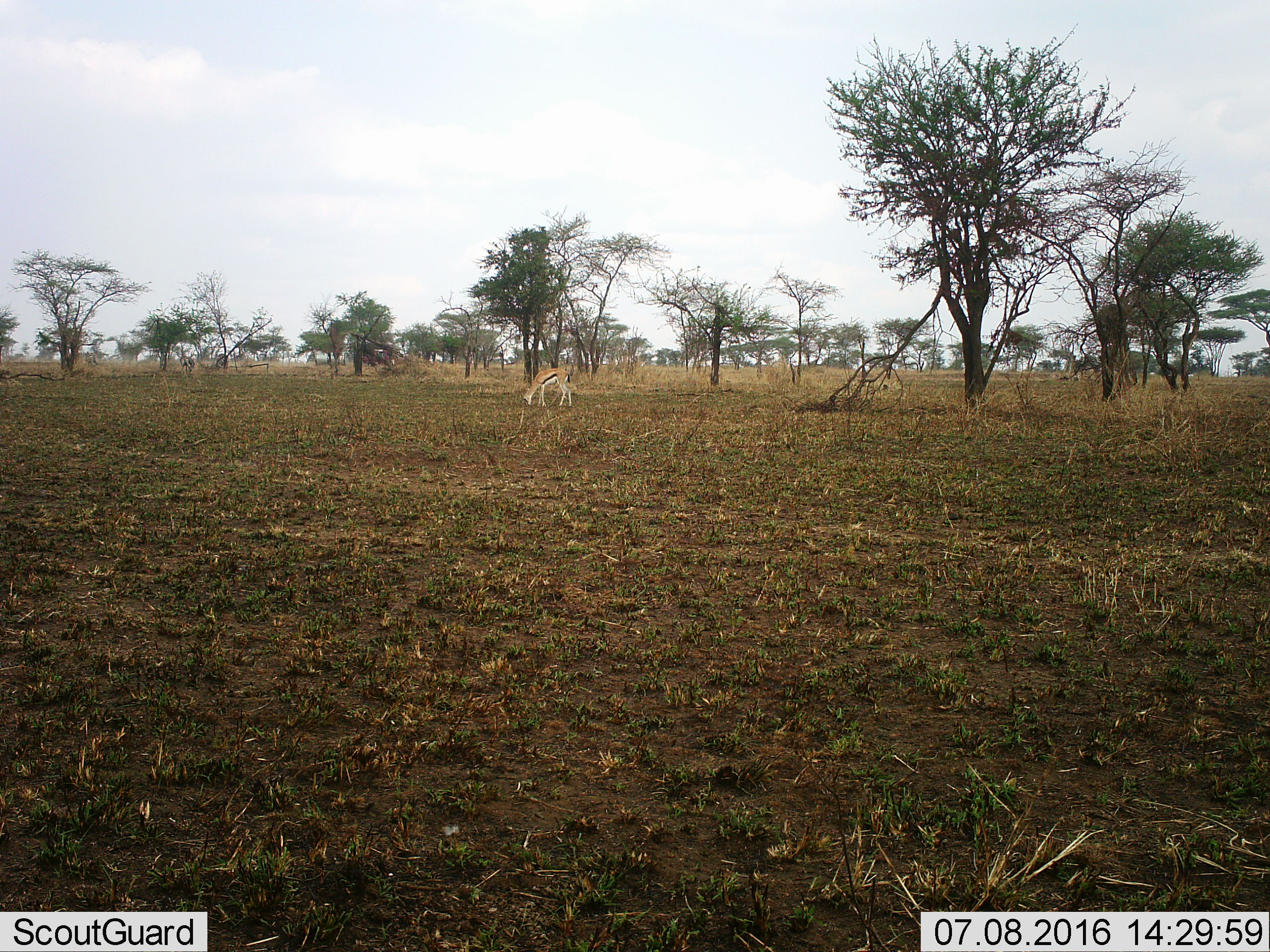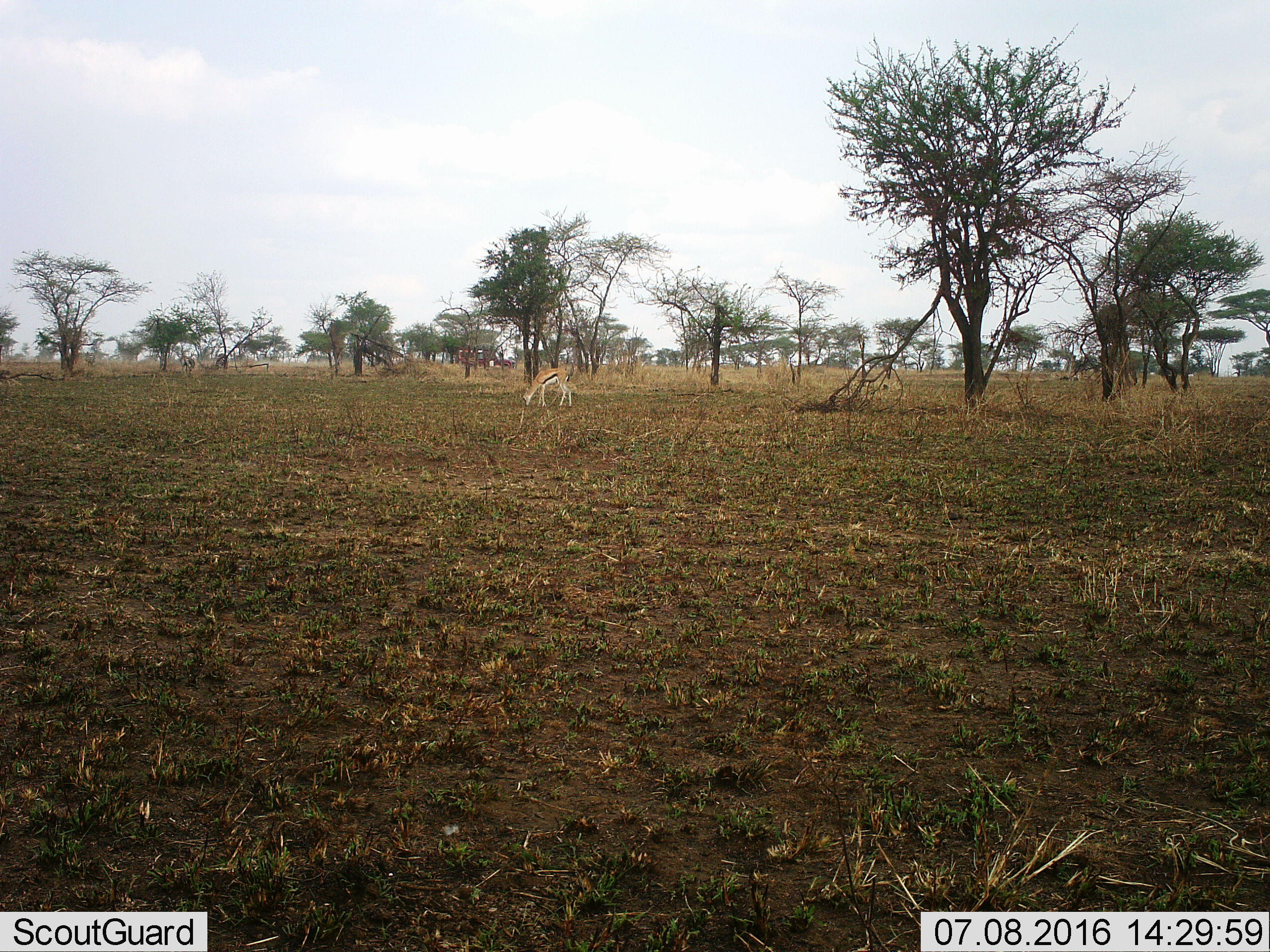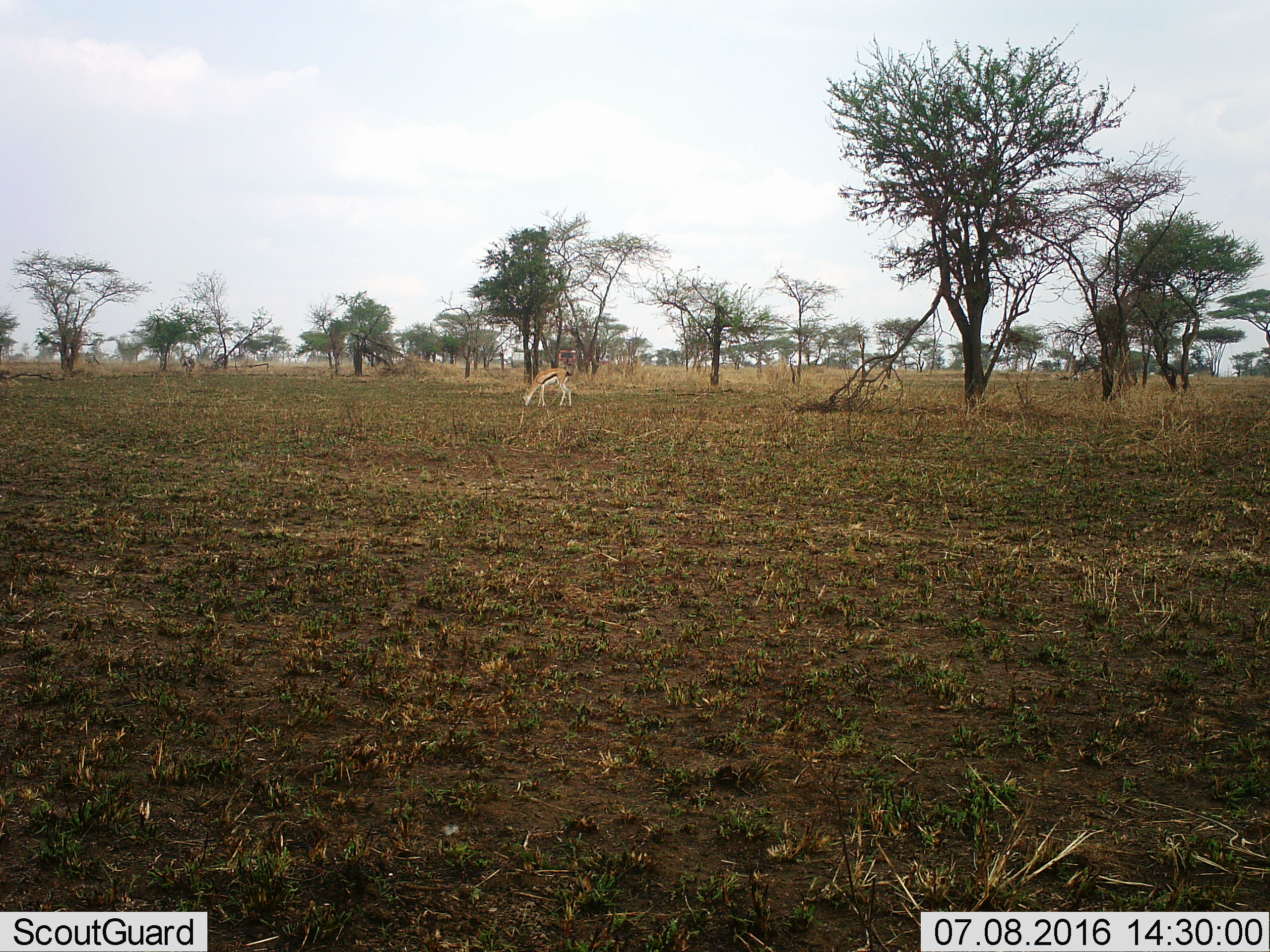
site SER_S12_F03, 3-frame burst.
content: unidentified animal